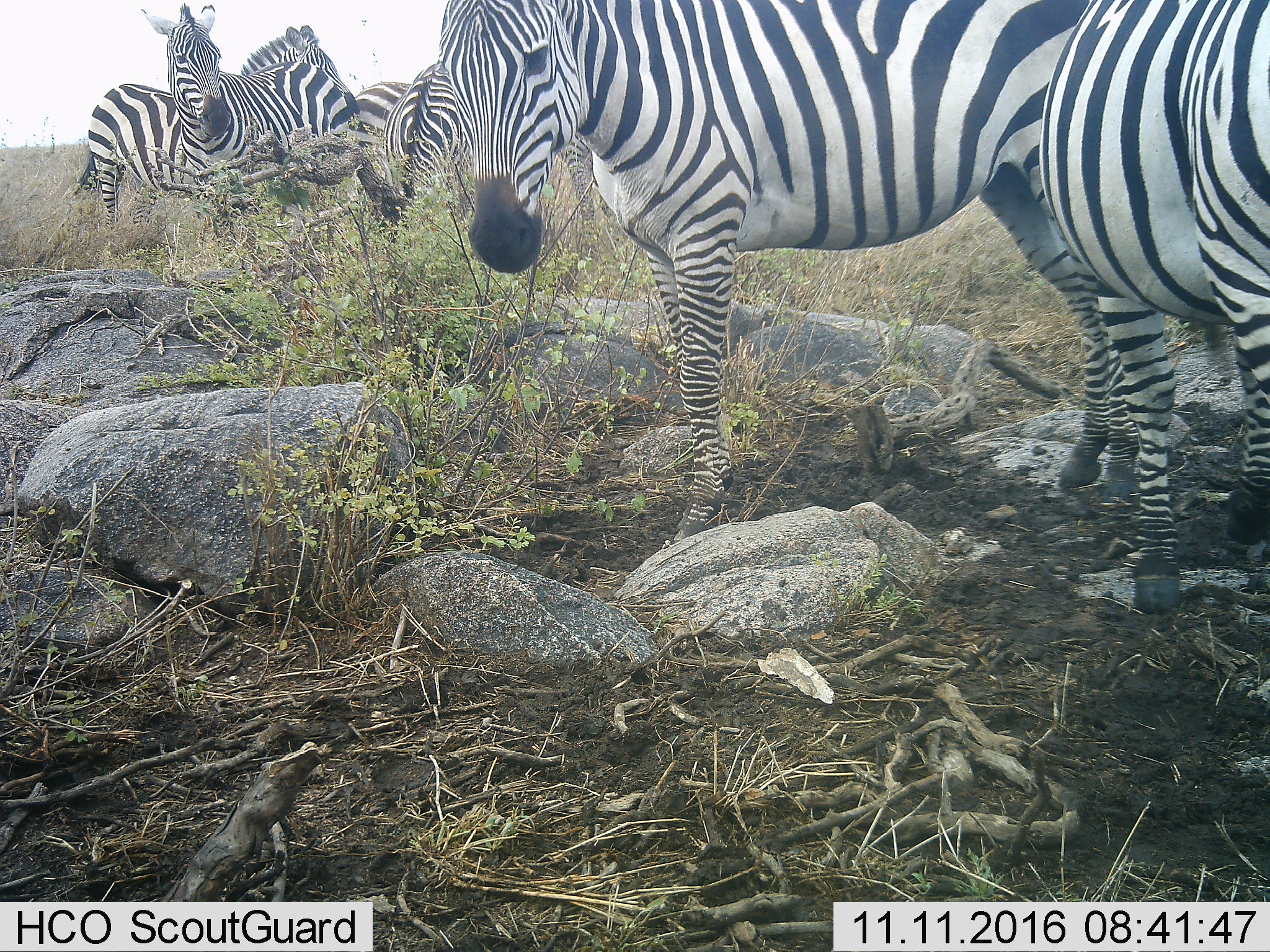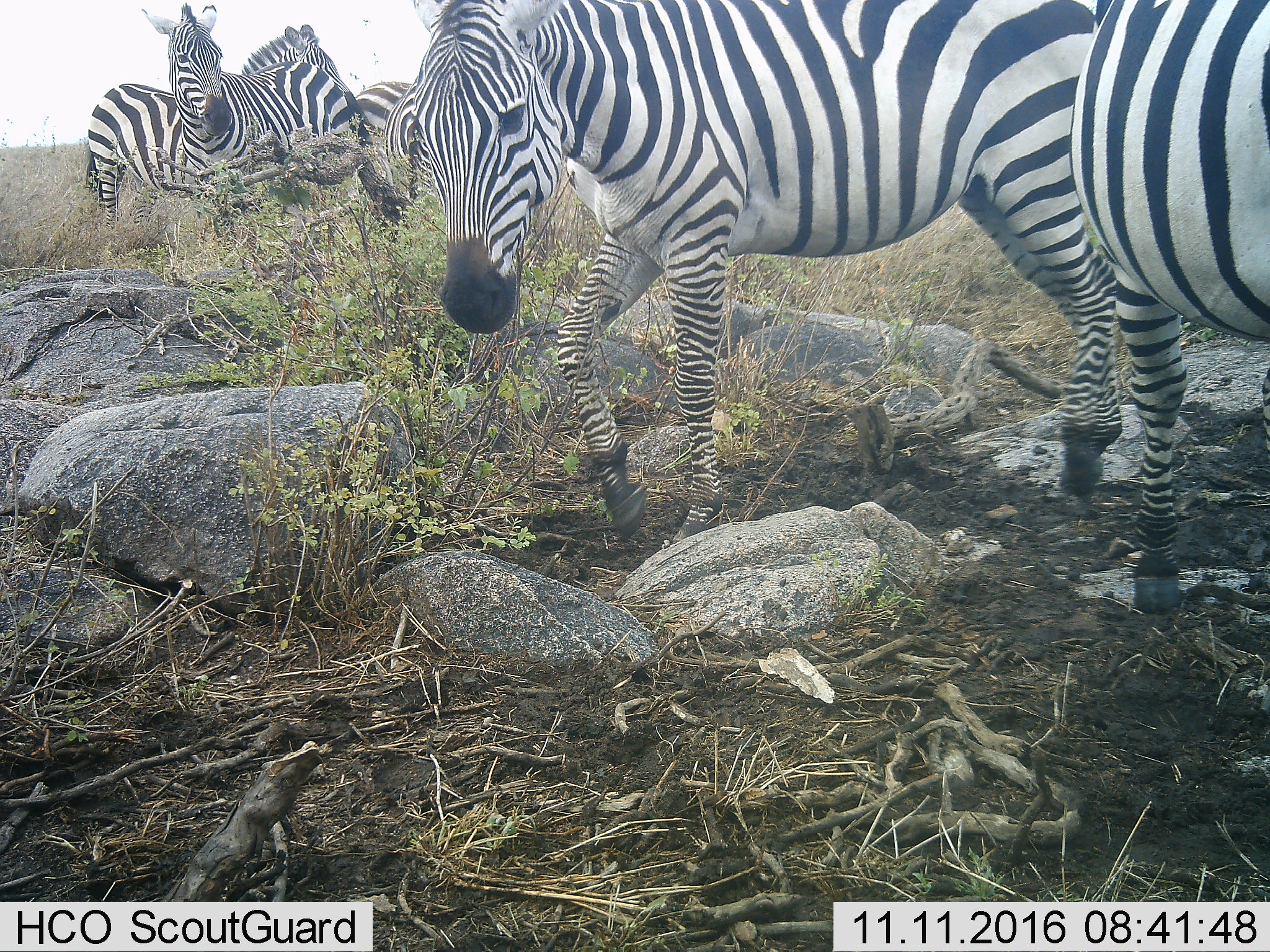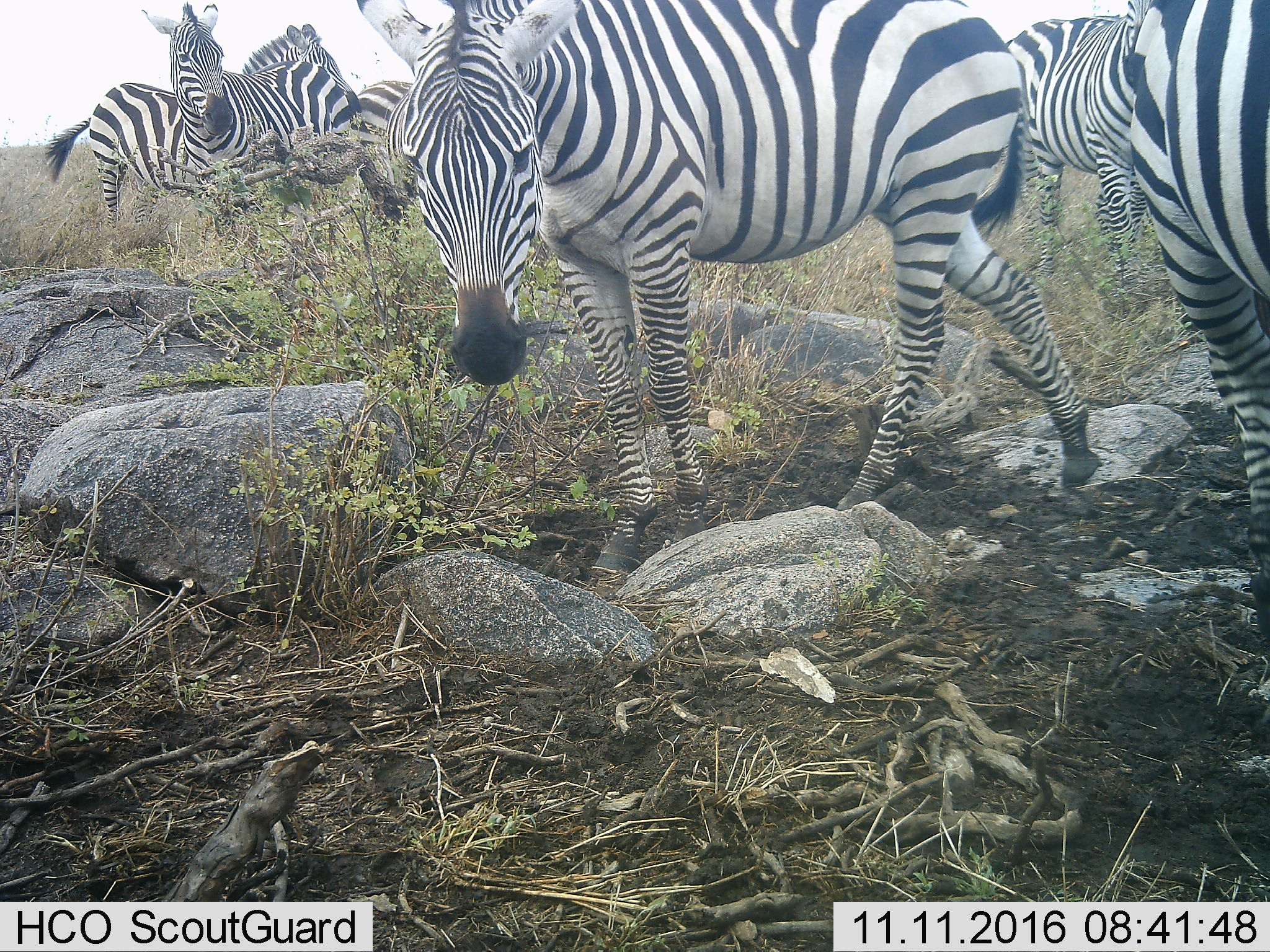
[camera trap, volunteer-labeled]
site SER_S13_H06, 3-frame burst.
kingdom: Animalia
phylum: Chordata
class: Mammalia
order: Perissodactyla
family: Equidae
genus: Equus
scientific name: Equus quagga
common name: plains zebra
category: zebraplains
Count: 6.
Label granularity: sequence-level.